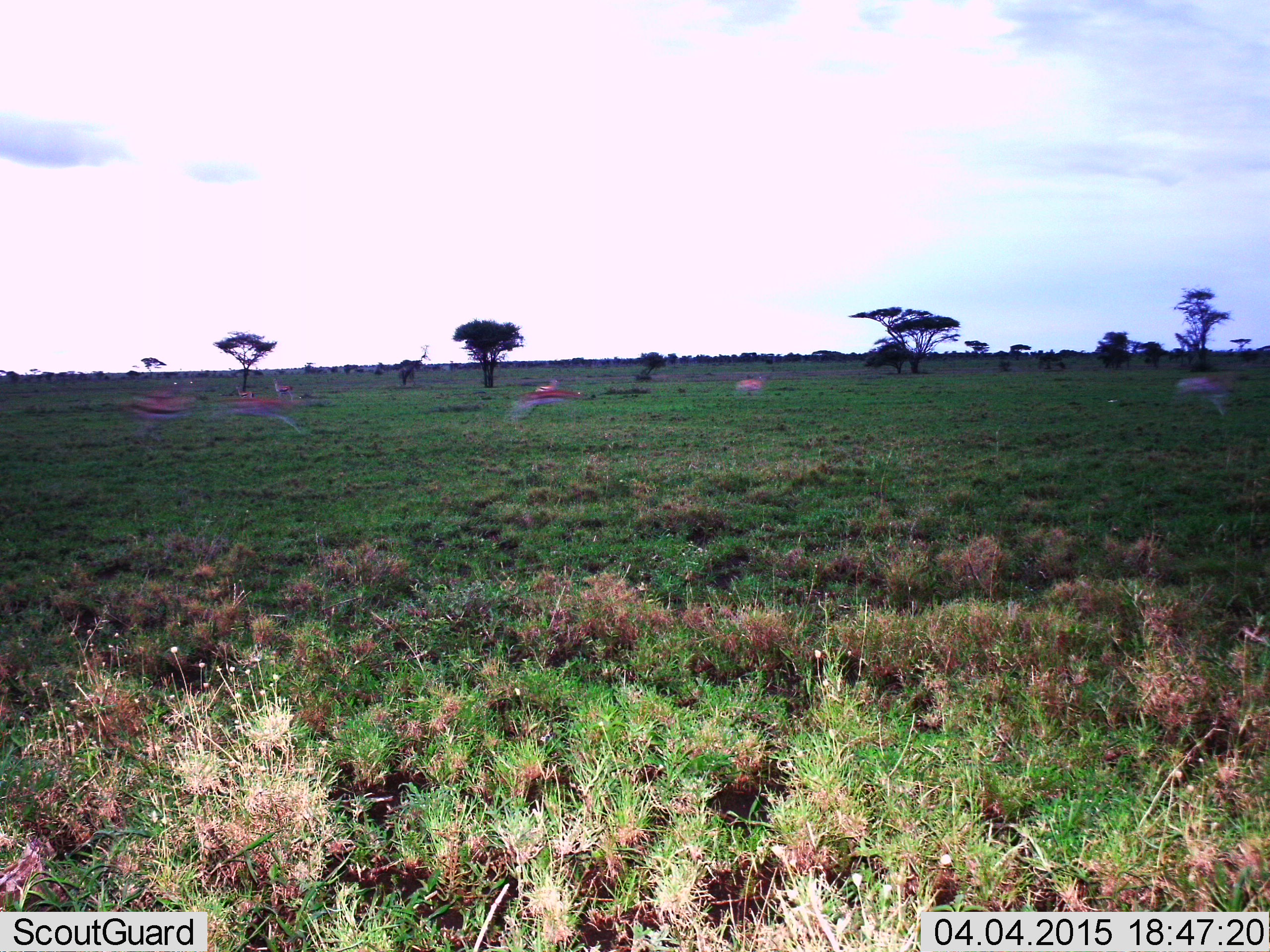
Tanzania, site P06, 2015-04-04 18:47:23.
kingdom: Animalia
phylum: Chordata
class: Mammalia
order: Artiodactyla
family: Bovidae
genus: Eudorcas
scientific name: Eudorcas thomsonii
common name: thomson's gazelle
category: gazellethomsons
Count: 5.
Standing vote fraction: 0%.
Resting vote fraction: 0%.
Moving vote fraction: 100%.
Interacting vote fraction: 0%.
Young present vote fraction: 0%.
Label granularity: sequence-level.